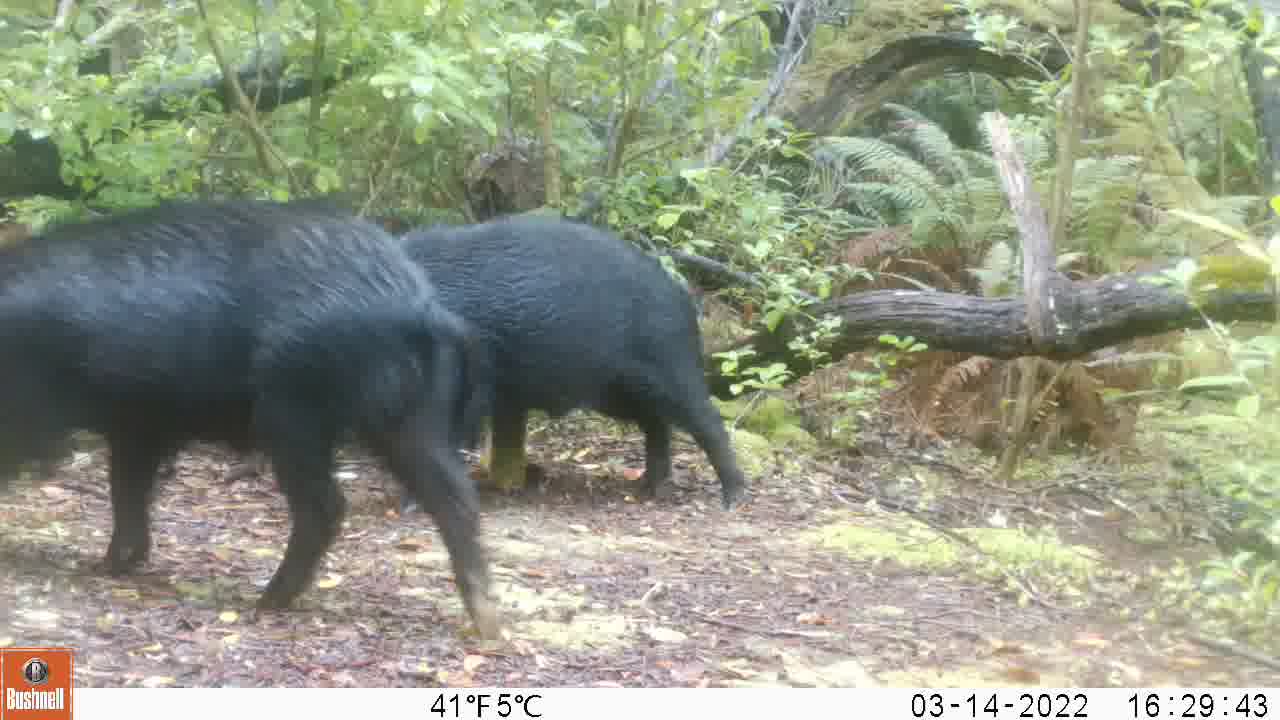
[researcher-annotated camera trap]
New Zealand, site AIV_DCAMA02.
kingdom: Animalia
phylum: Chordata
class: Mammalia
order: Artiodactyla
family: Suidae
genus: Sus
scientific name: Sus scrofa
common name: pig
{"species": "pig (Sus scrofa)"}